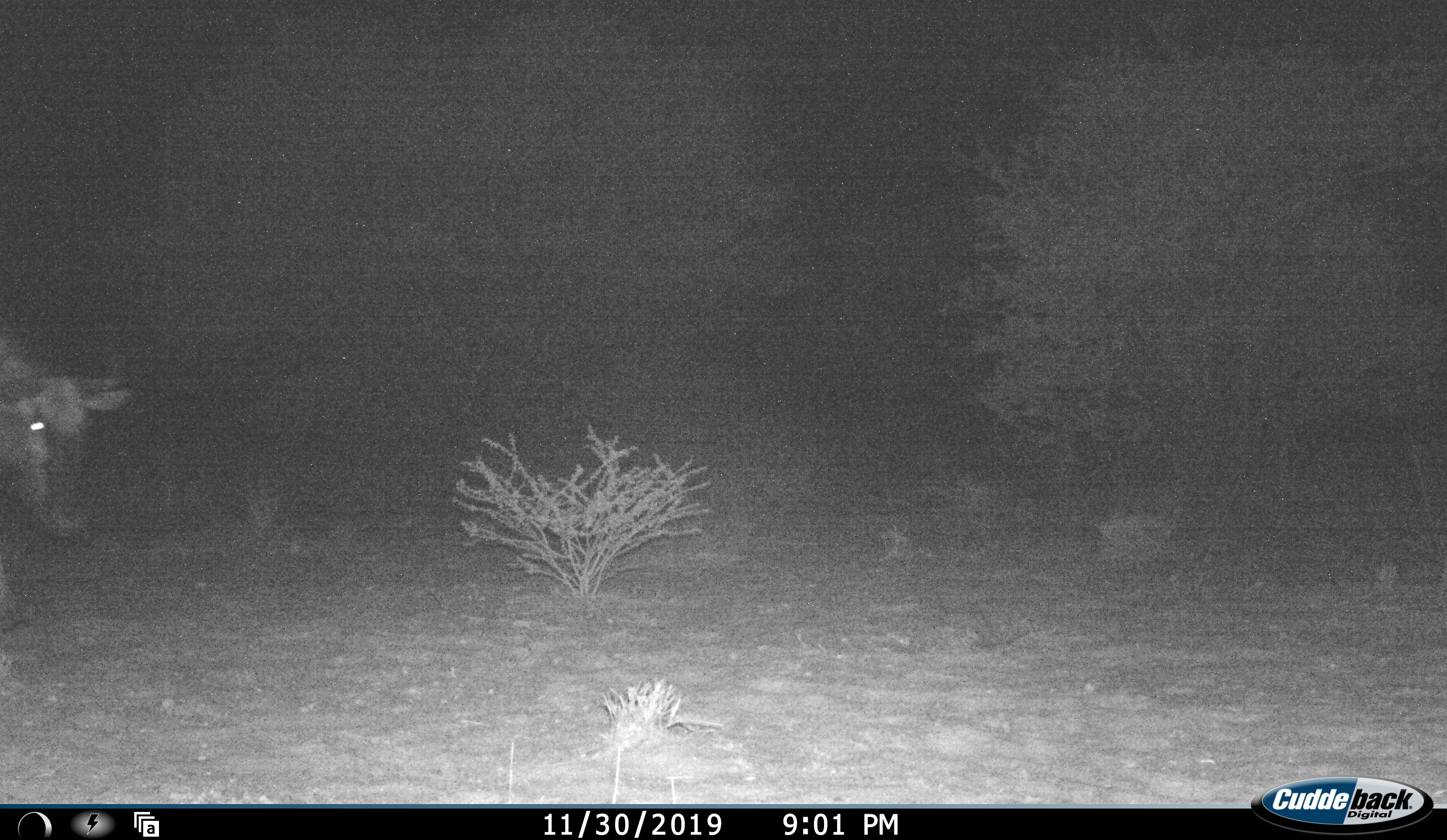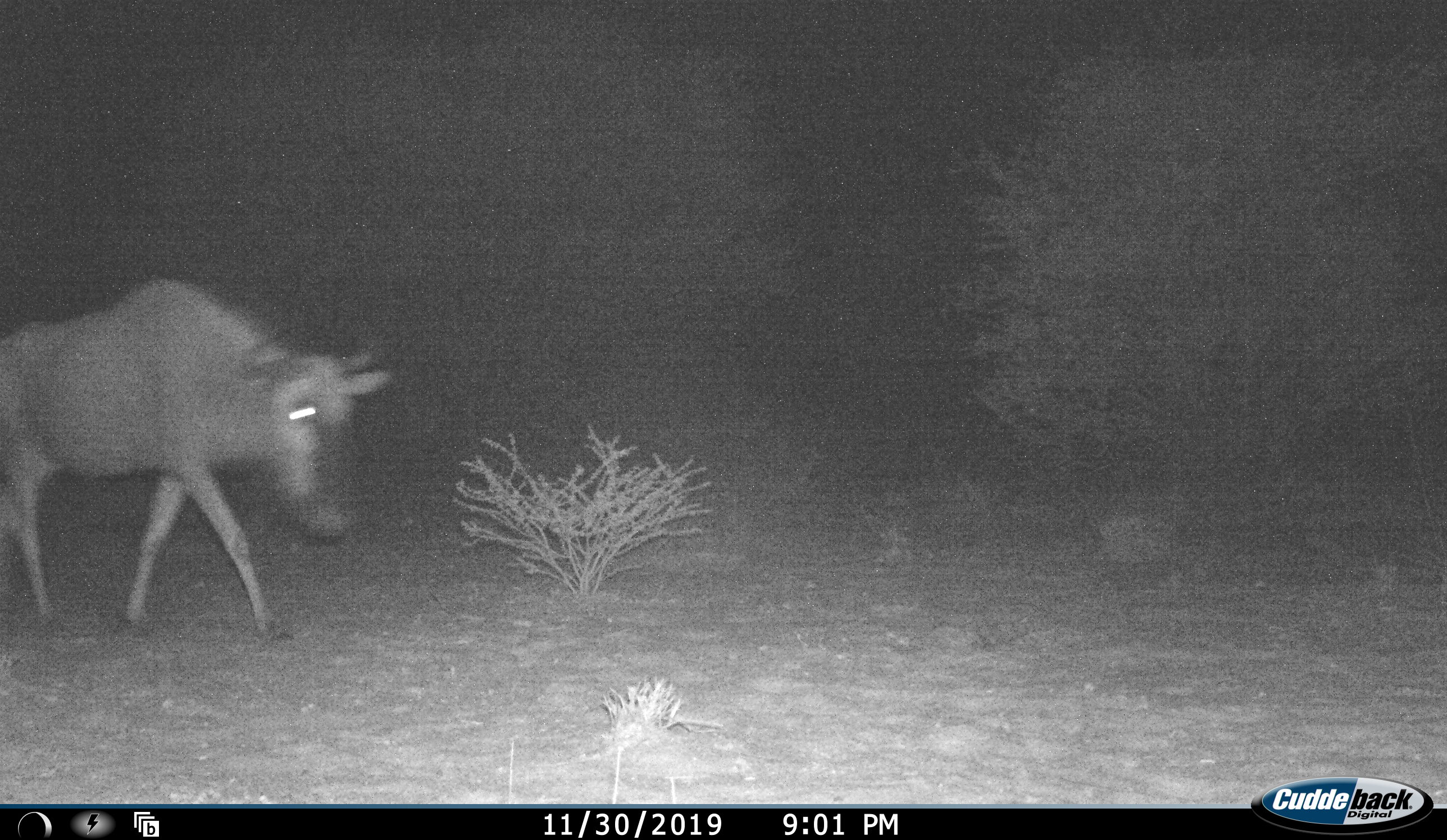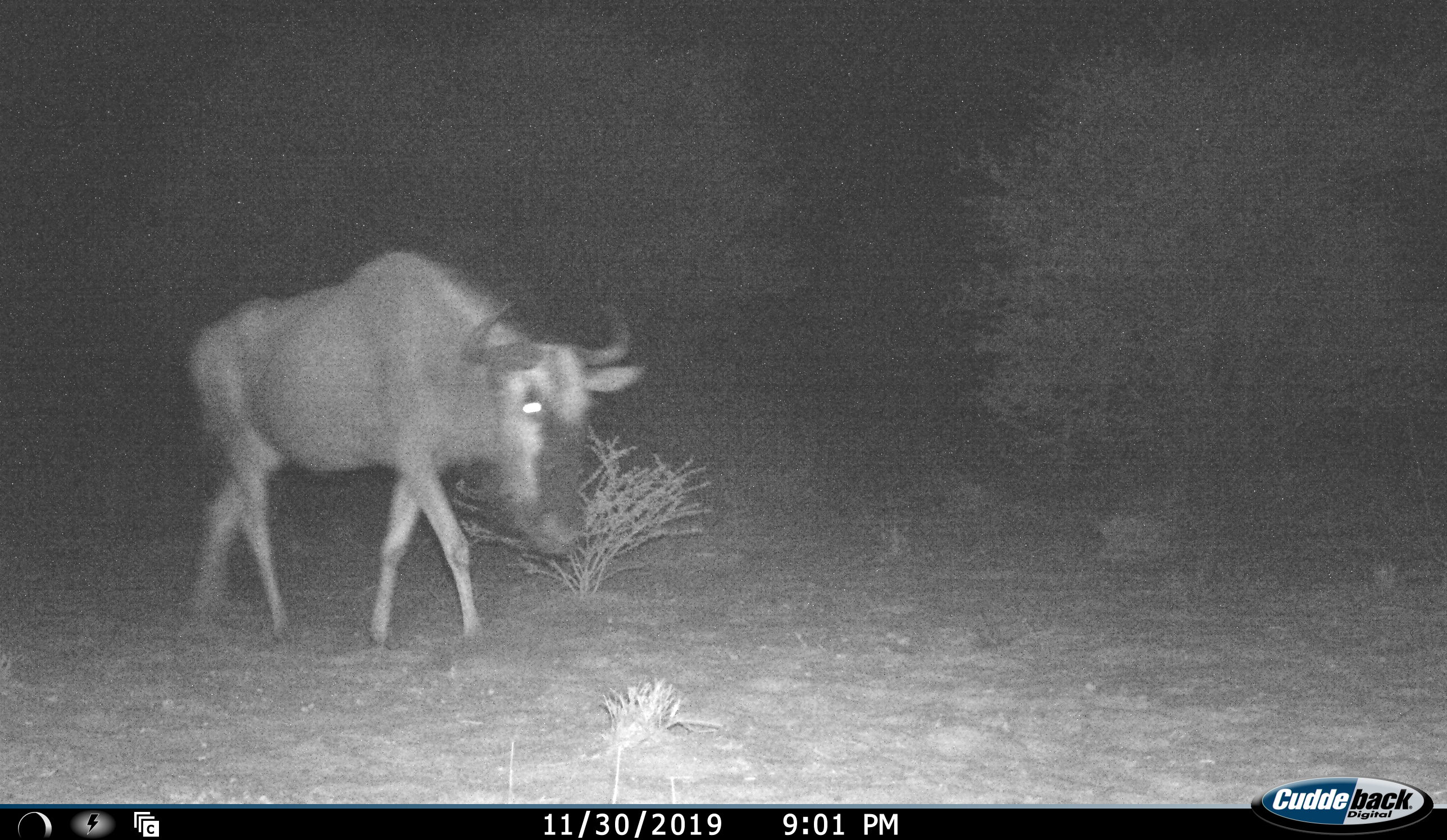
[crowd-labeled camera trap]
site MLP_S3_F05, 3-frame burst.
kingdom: Animalia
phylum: Chordata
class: Mammalia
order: Artiodactyla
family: Bovidae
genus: Connochaetes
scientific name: Connochaetes taurinus taurinus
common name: blue wildebeest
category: wildebeestblue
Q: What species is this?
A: Wildebeestblue (blue wildebeest) (Connochaetes taurinus taurinus).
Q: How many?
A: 1.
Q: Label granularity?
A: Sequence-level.